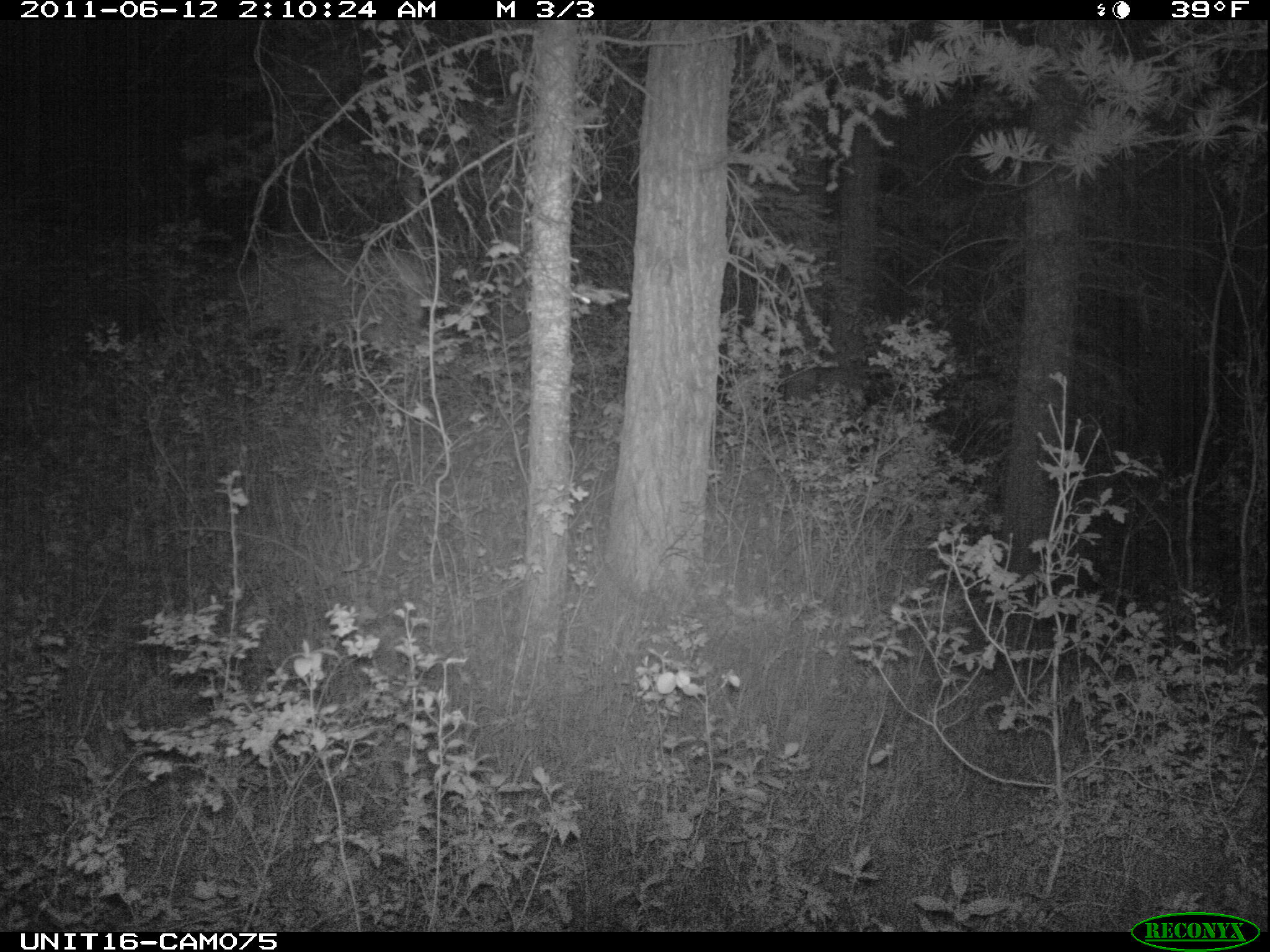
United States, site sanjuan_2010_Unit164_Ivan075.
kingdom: Animalia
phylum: Chordata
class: Mammalia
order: Artiodactyla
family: Cervidae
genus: Cervus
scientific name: Cervus elaphus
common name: red deer